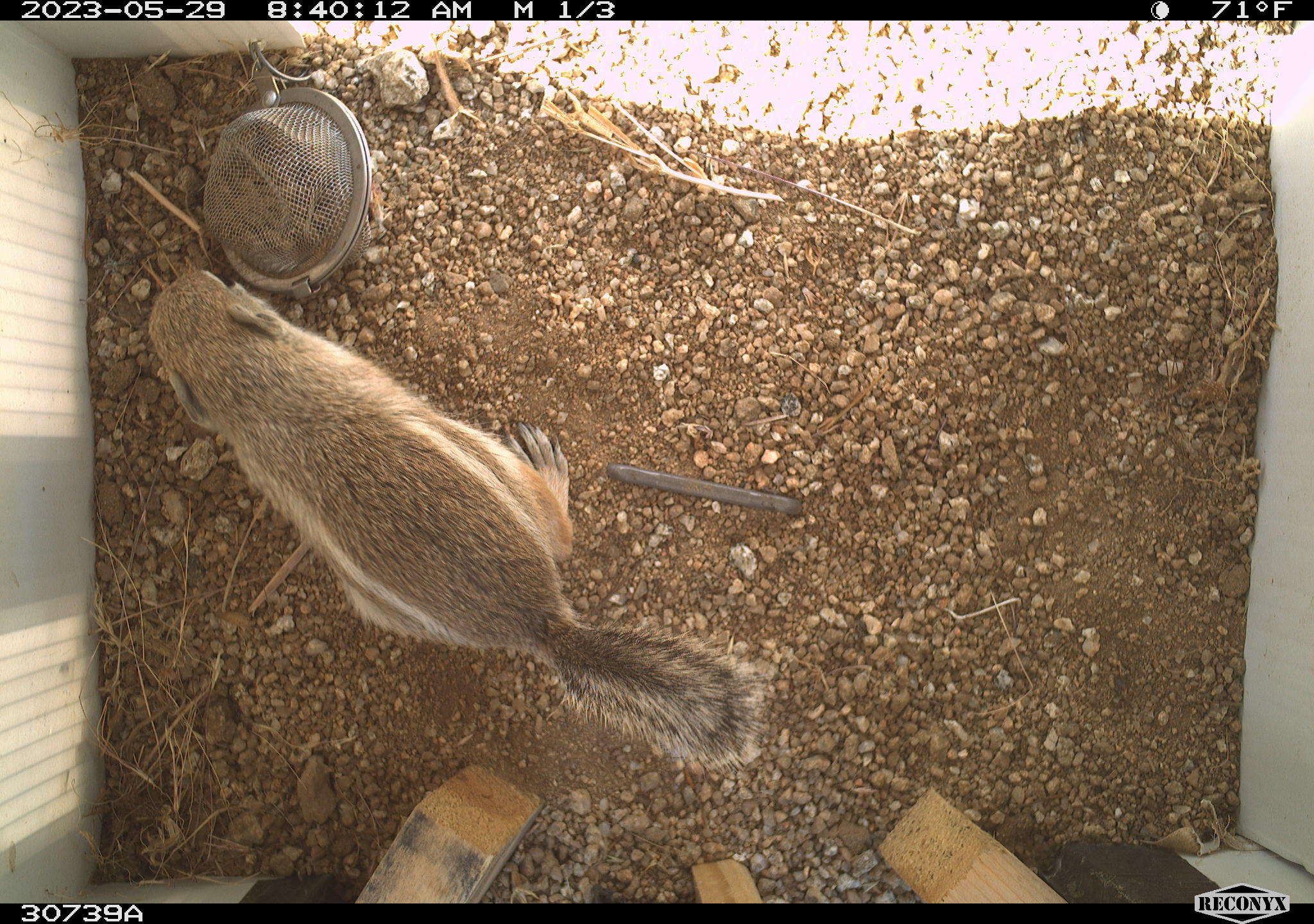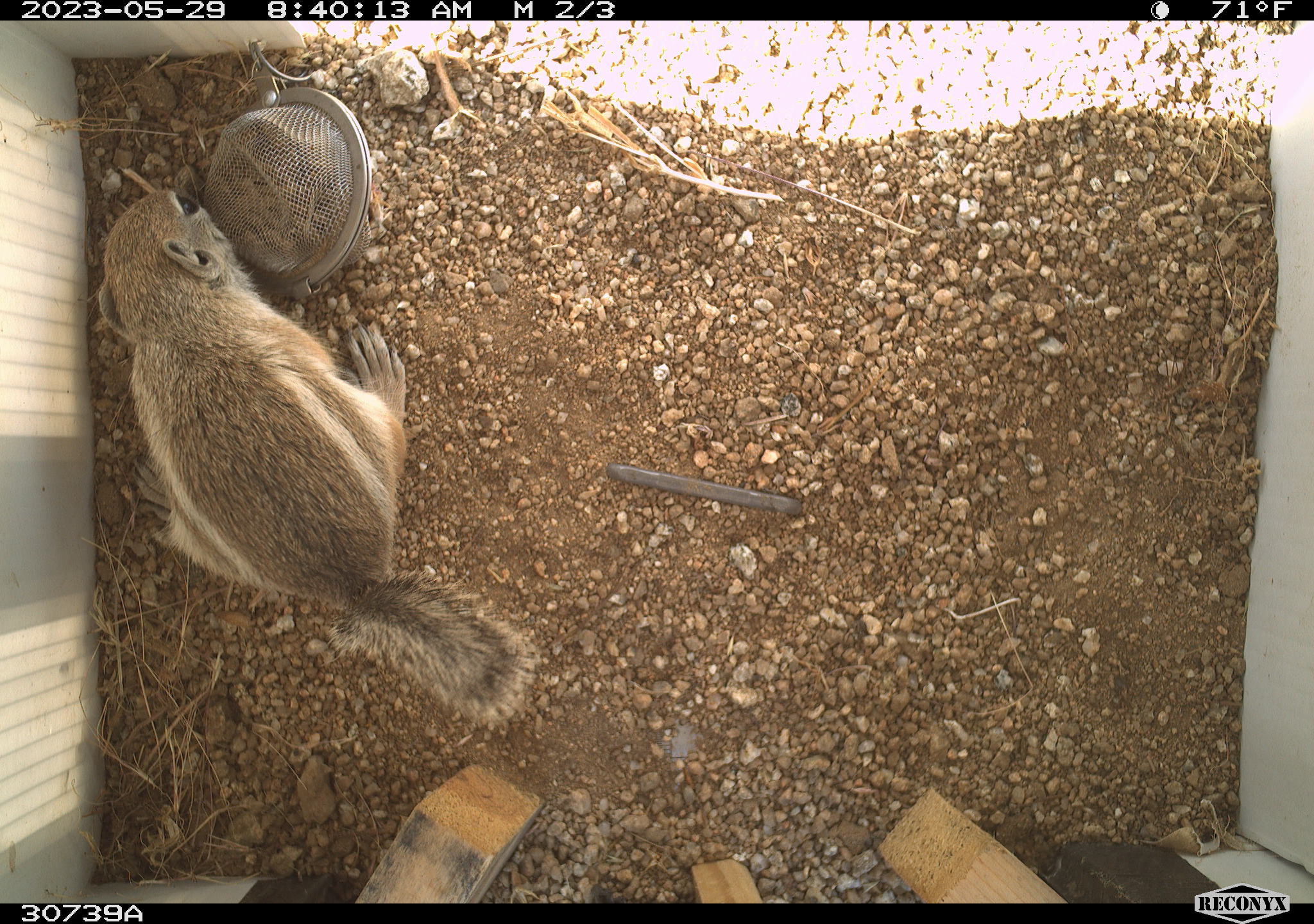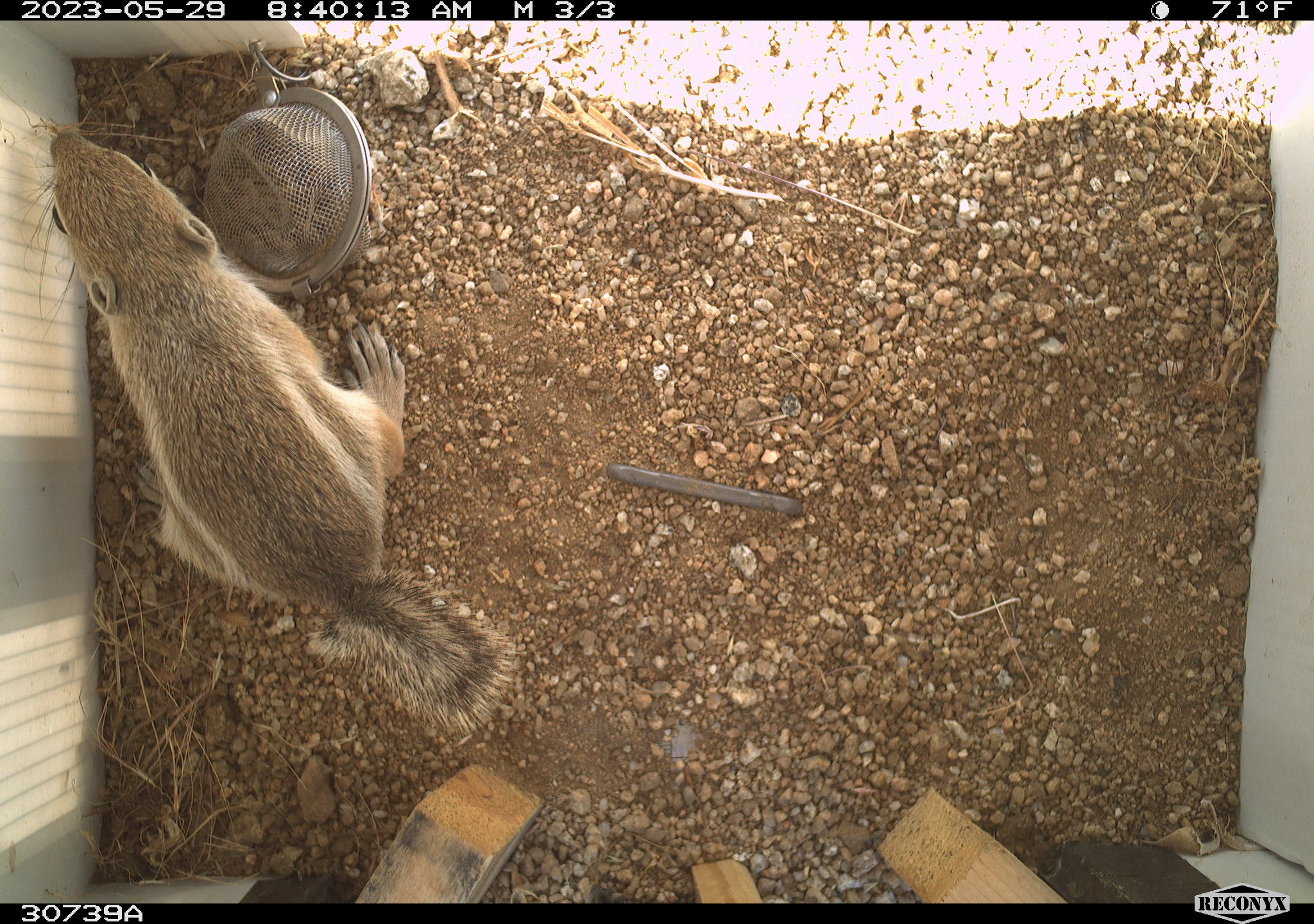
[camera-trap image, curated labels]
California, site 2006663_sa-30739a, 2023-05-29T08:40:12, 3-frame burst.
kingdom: Animalia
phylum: Chordata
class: Mammalia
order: Rodentia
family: Sciuridae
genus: Ammospermophilus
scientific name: Ammospermophilus leucurus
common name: white-tailed antelope squirrel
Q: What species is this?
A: White-tailed antelope squirrel (Ammospermophilus leucurus).